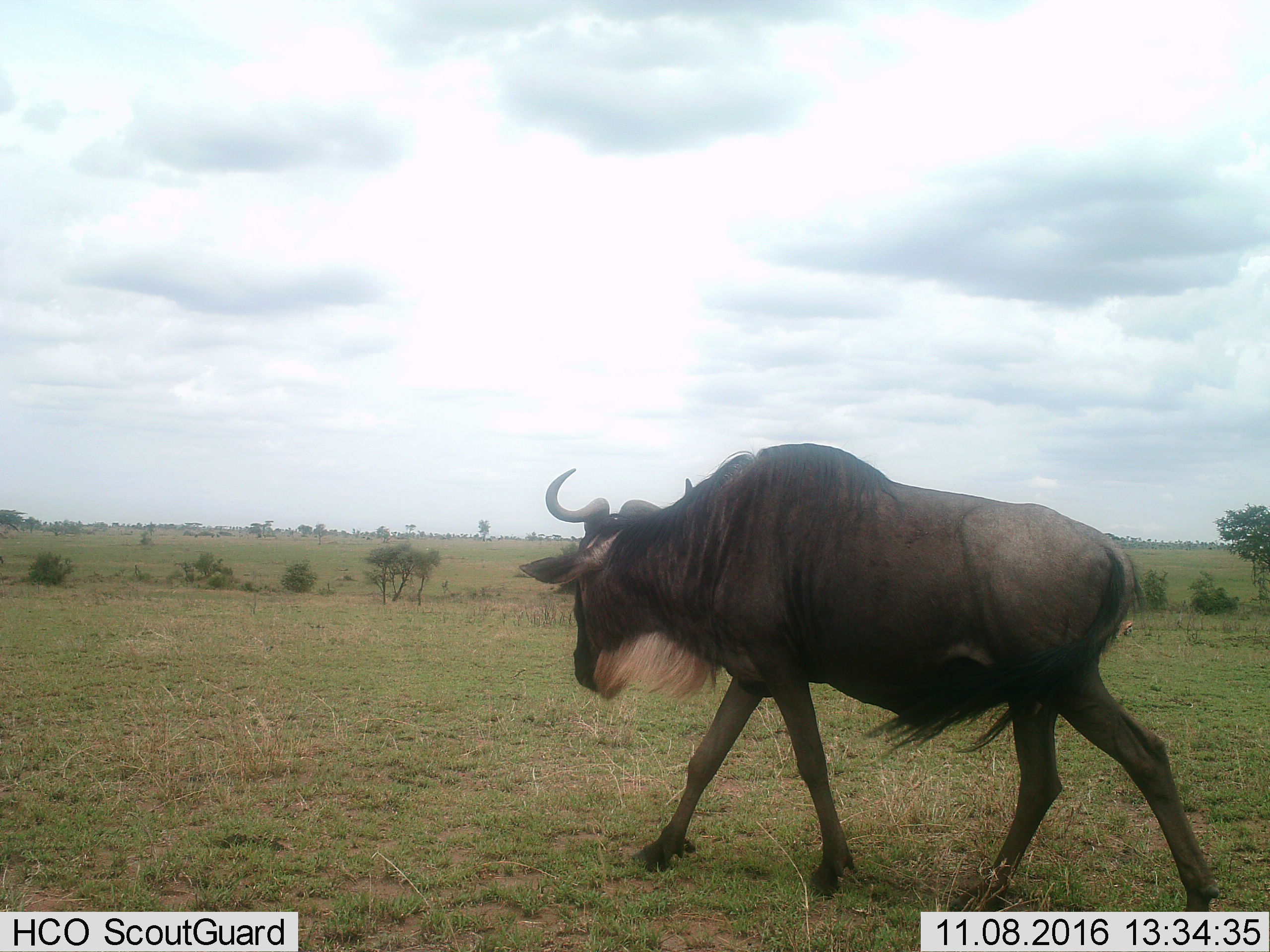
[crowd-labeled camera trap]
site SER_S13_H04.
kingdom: Animalia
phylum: Chordata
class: Mammalia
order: Artiodactyla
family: Bovidae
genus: Connochaetes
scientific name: Connochaetes taurinus taurinus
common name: blue wildebeest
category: wildebeestblue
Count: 1.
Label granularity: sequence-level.